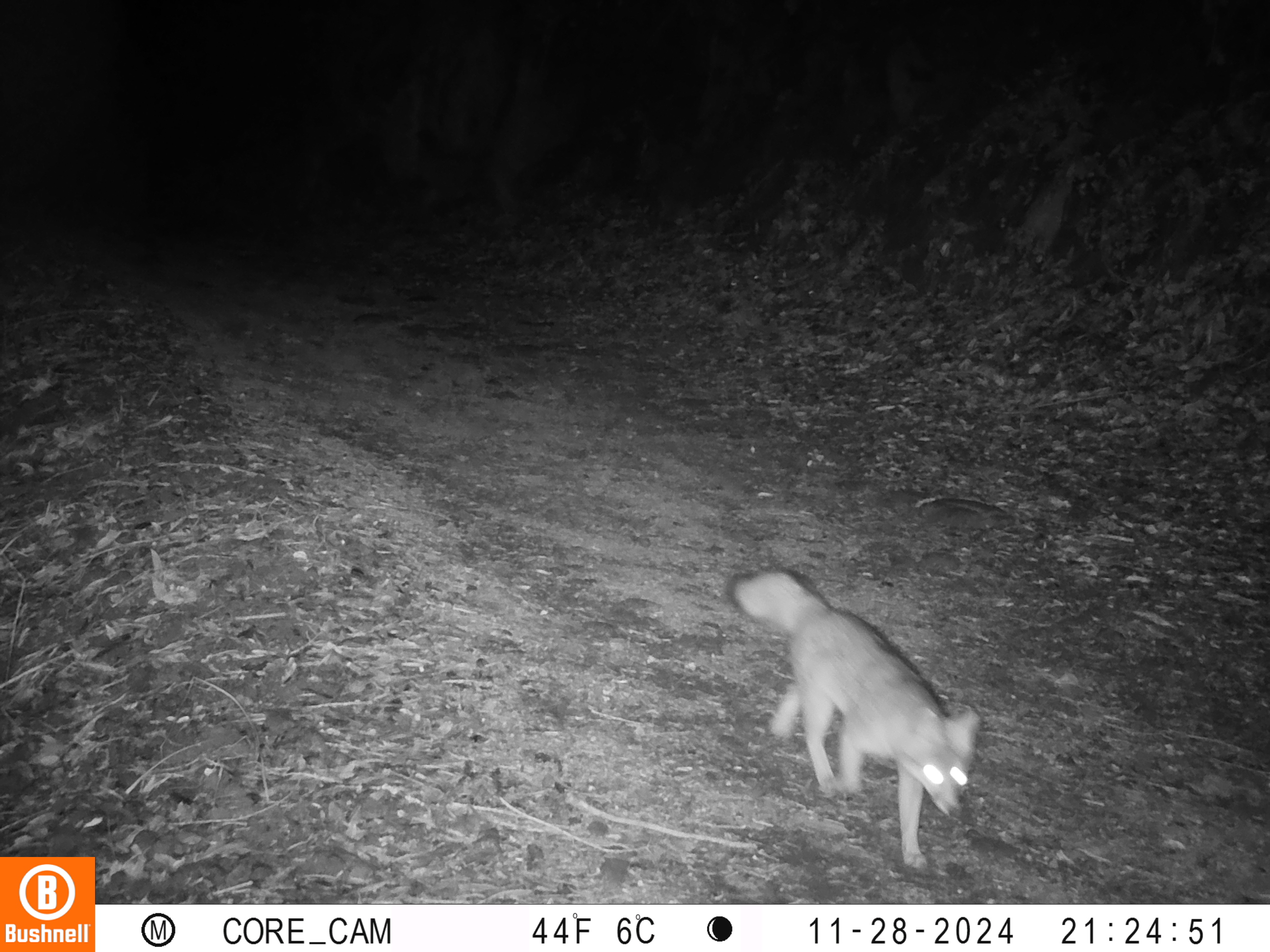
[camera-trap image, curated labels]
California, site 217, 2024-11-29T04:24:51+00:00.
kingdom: Animalia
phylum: Chordata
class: Mammalia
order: Carnivora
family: Canidae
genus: Urocyon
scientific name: Urocyon cinereoargenteus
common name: gray fox